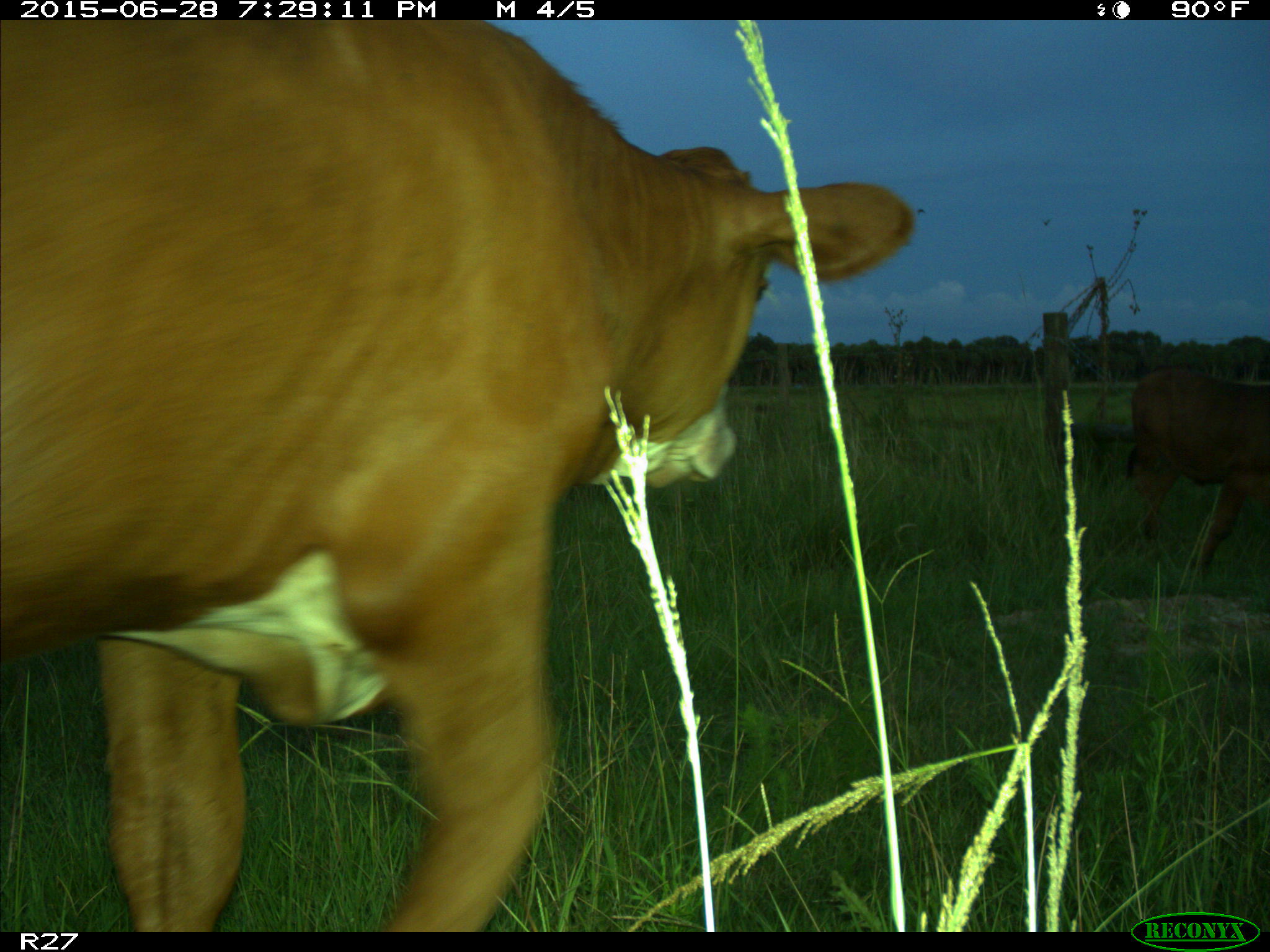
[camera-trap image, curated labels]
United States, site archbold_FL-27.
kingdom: Animalia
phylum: Chordata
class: Mammalia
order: Artiodactyla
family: Bovidae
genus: Bos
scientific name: Bos taurus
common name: domestic cow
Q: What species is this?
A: Bos taurus (domestic cow).